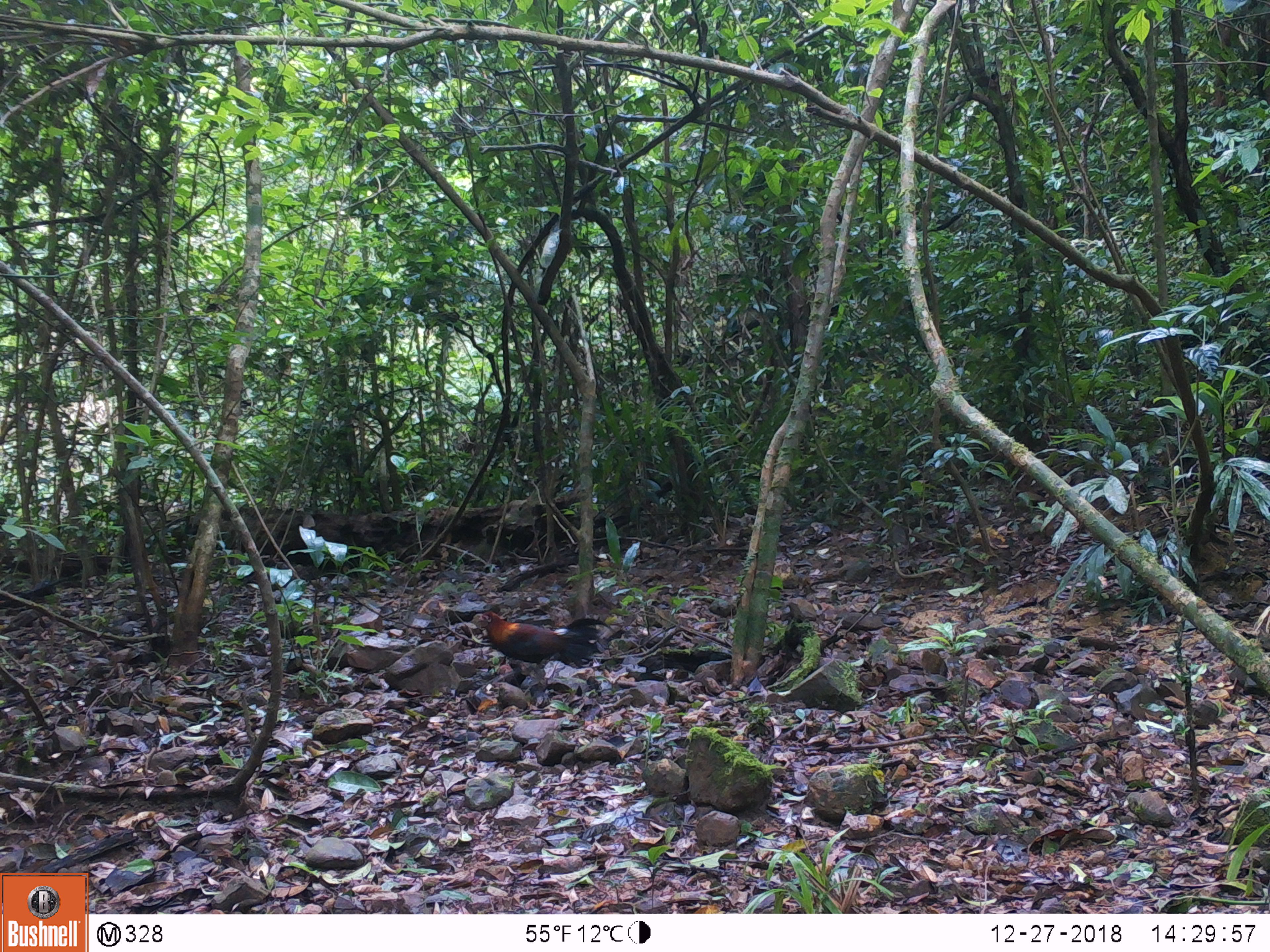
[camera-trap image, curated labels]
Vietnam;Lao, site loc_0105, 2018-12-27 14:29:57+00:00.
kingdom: Animalia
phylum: Chordata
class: Aves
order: Galliformes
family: Phasianidae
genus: Gallus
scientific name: Gallus gallus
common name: red junglefowl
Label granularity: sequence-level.